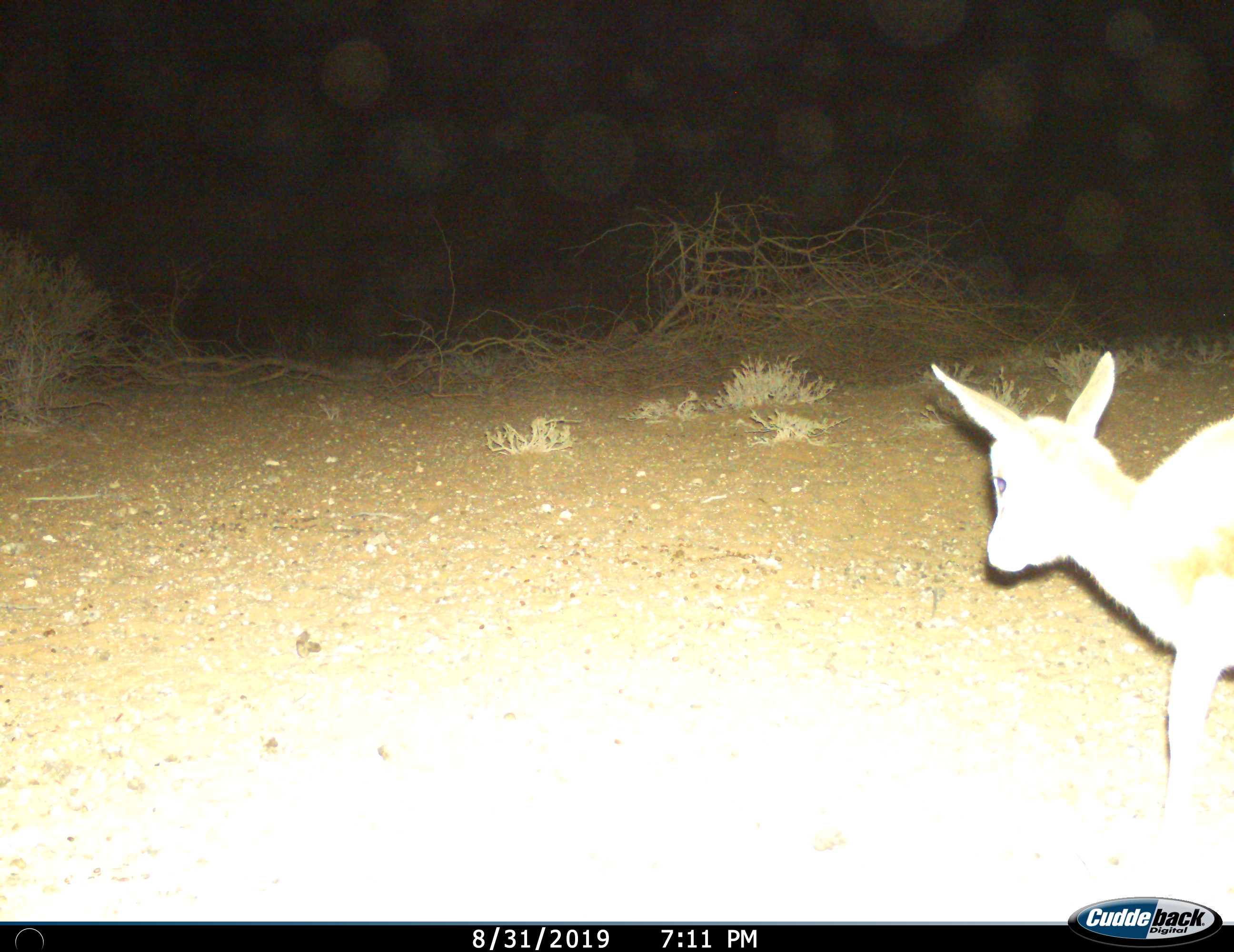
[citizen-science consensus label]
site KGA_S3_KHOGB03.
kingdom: Animalia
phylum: Chordata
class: Mammalia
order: Artiodactyla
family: Bovidae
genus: Antidorcas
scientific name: Antidorcas marsupialis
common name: springbok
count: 1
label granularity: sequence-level